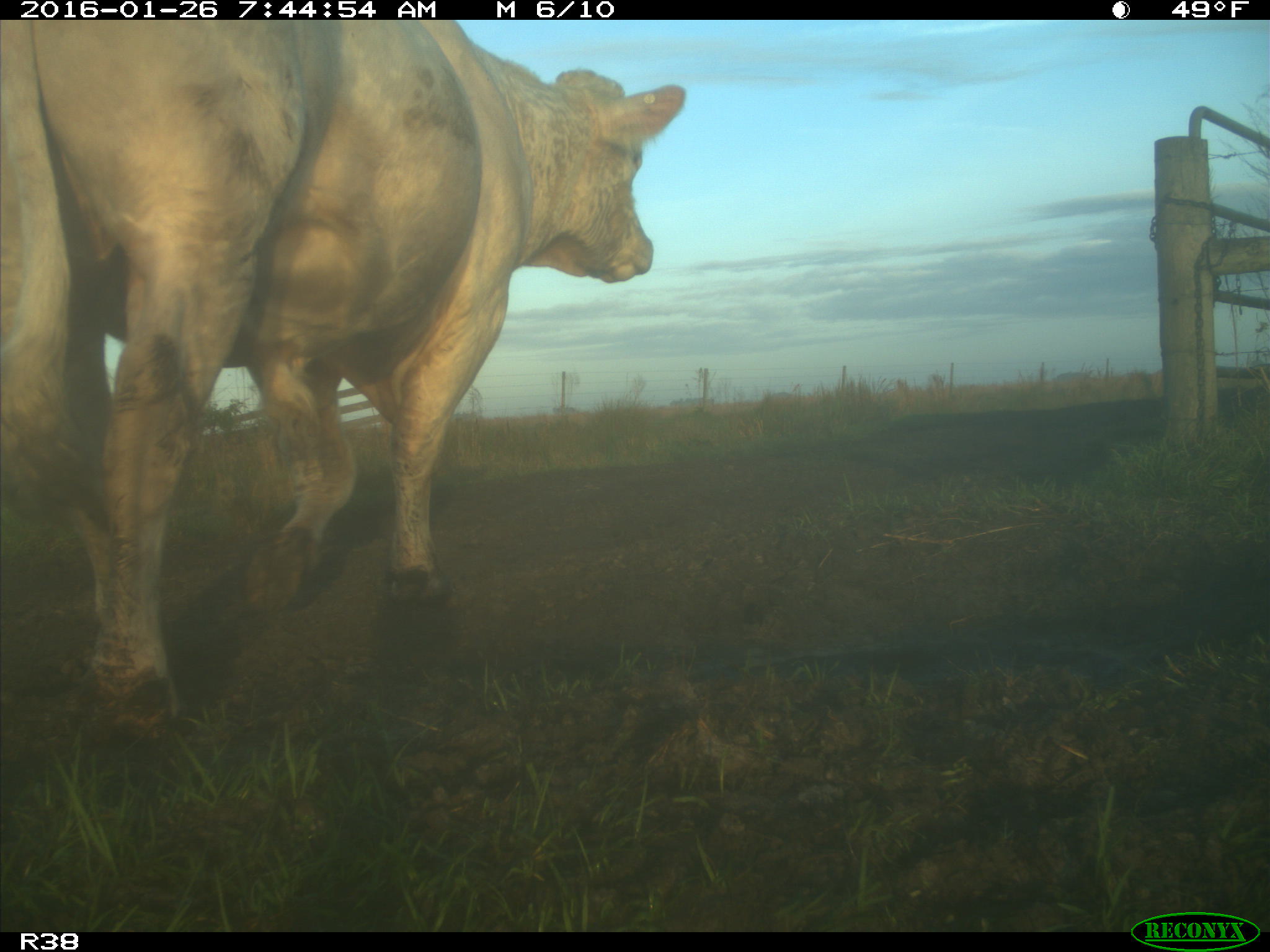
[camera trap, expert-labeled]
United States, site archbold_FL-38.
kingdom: Animalia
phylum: Chordata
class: Mammalia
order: Artiodactyla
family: Bovidae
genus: Bos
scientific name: Bos taurus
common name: domestic cow